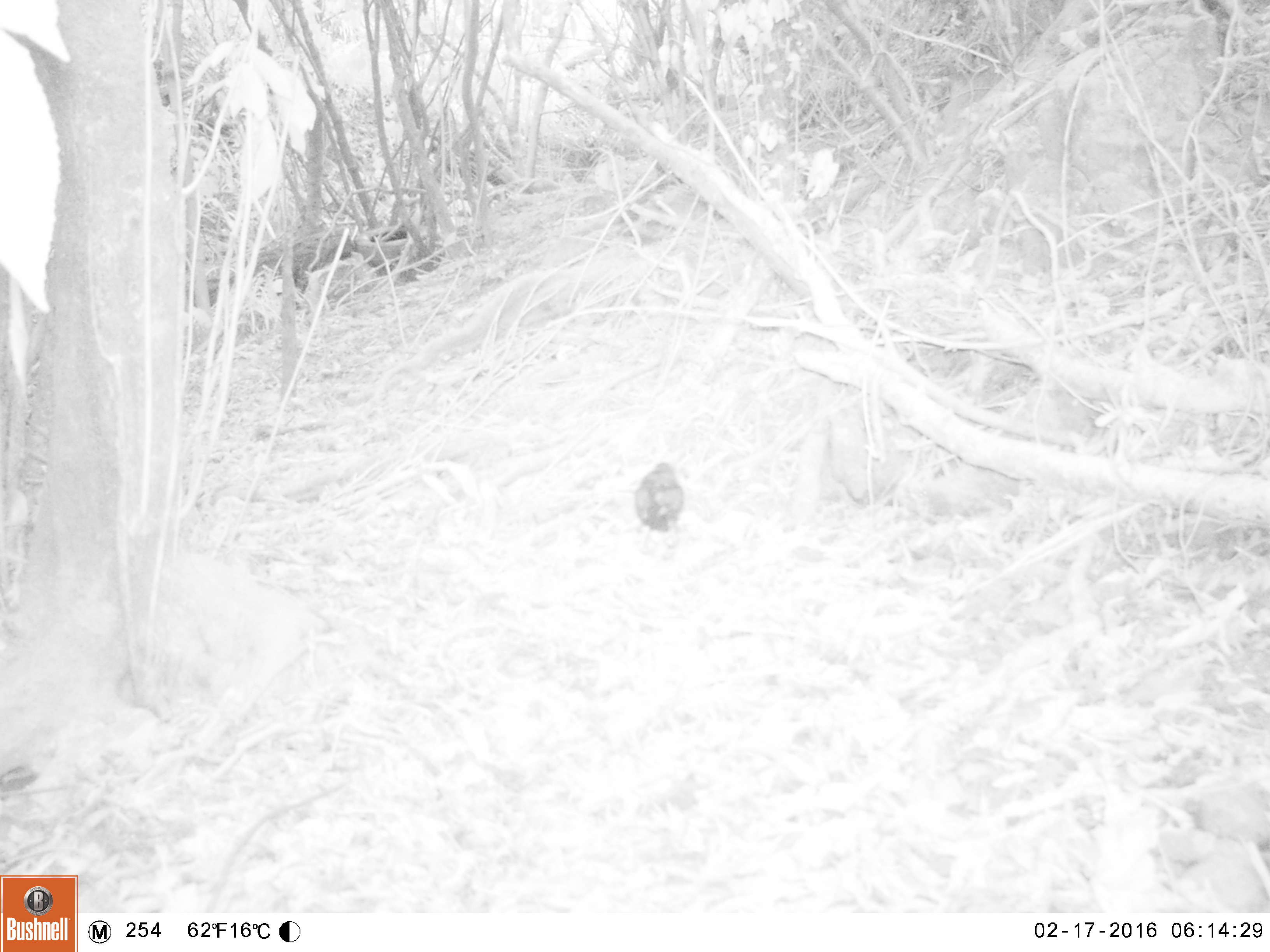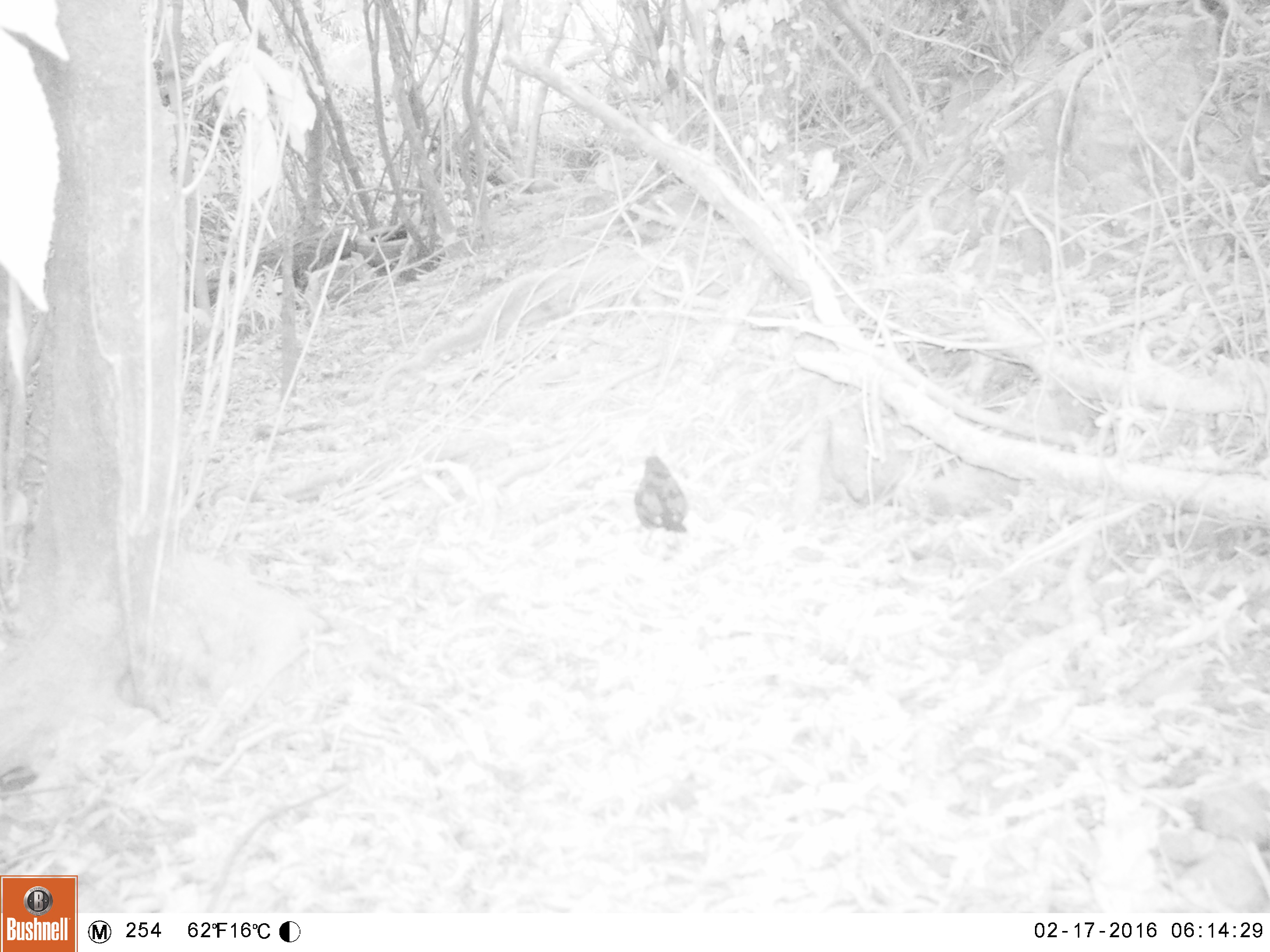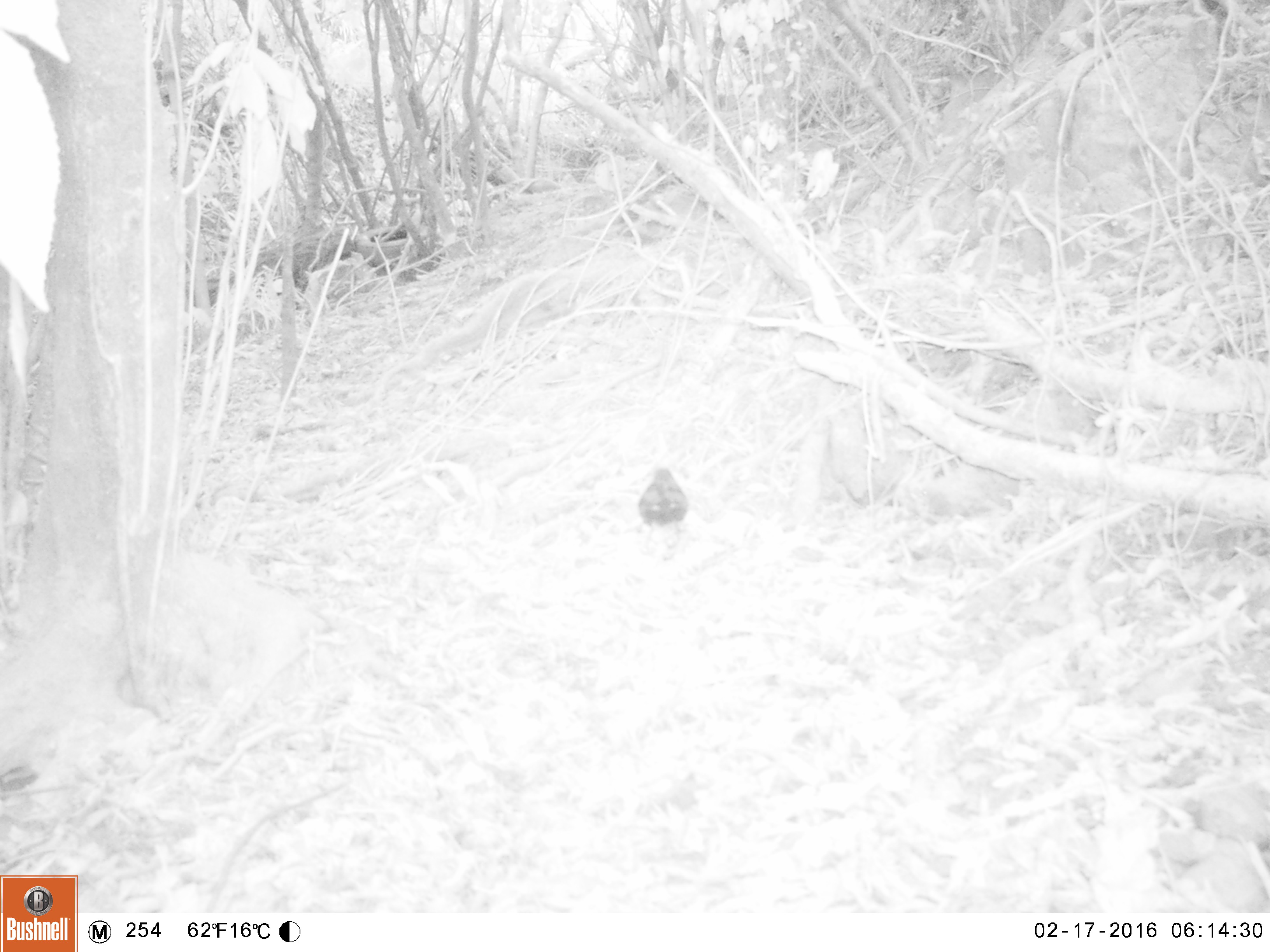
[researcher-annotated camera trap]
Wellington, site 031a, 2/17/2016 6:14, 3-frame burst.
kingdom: Animalia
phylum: Chordata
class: Aves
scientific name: Aves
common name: bird